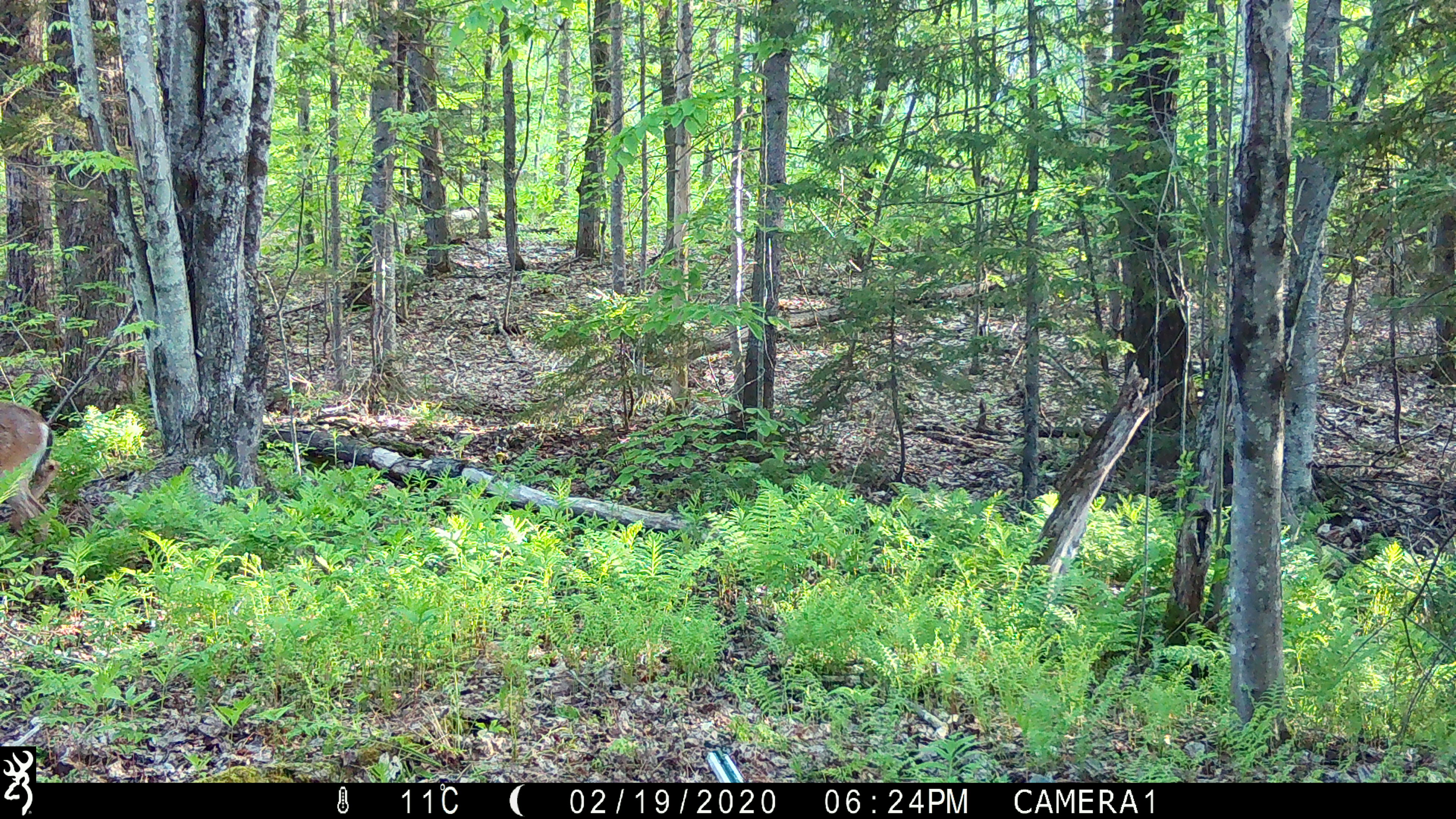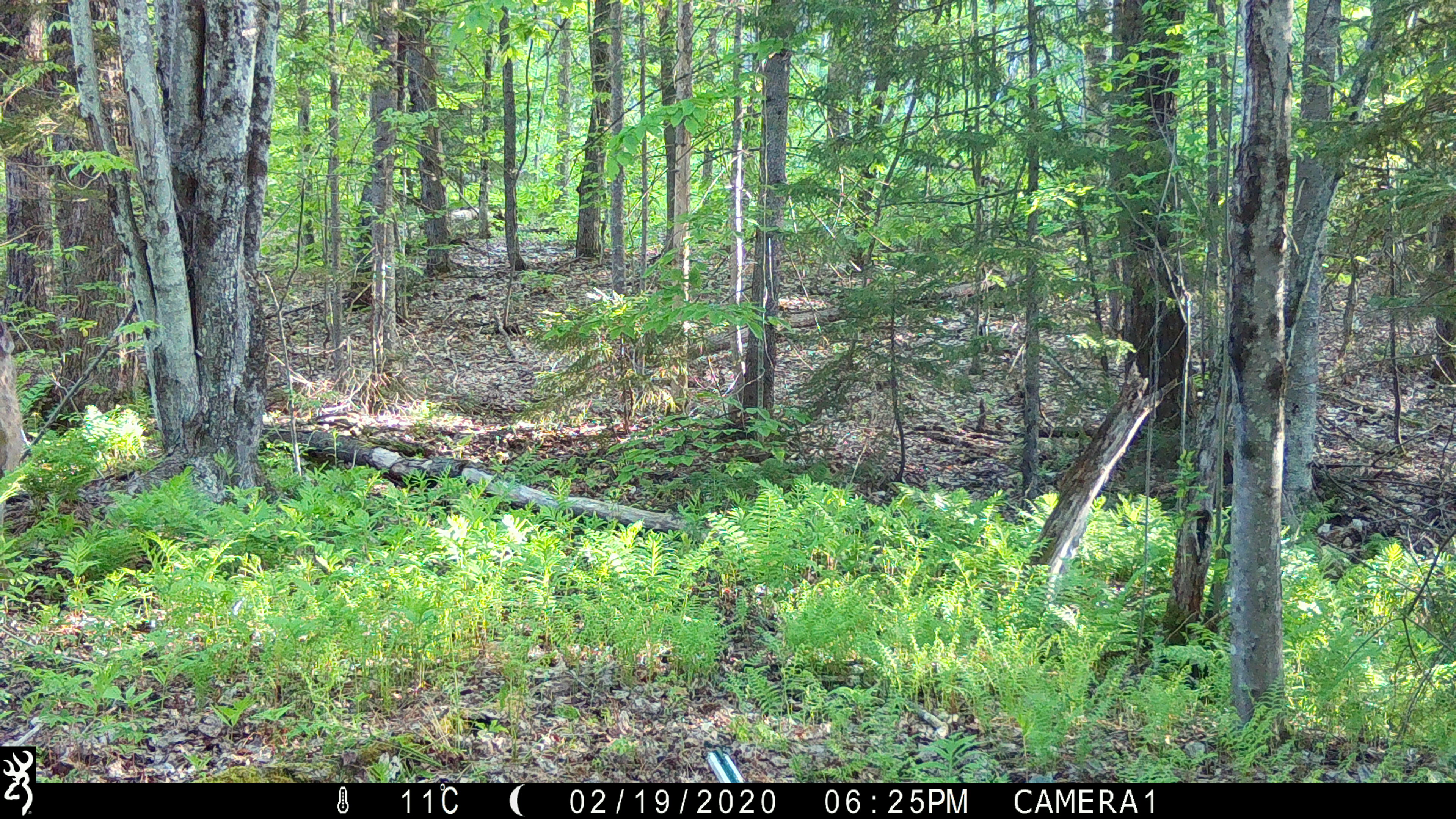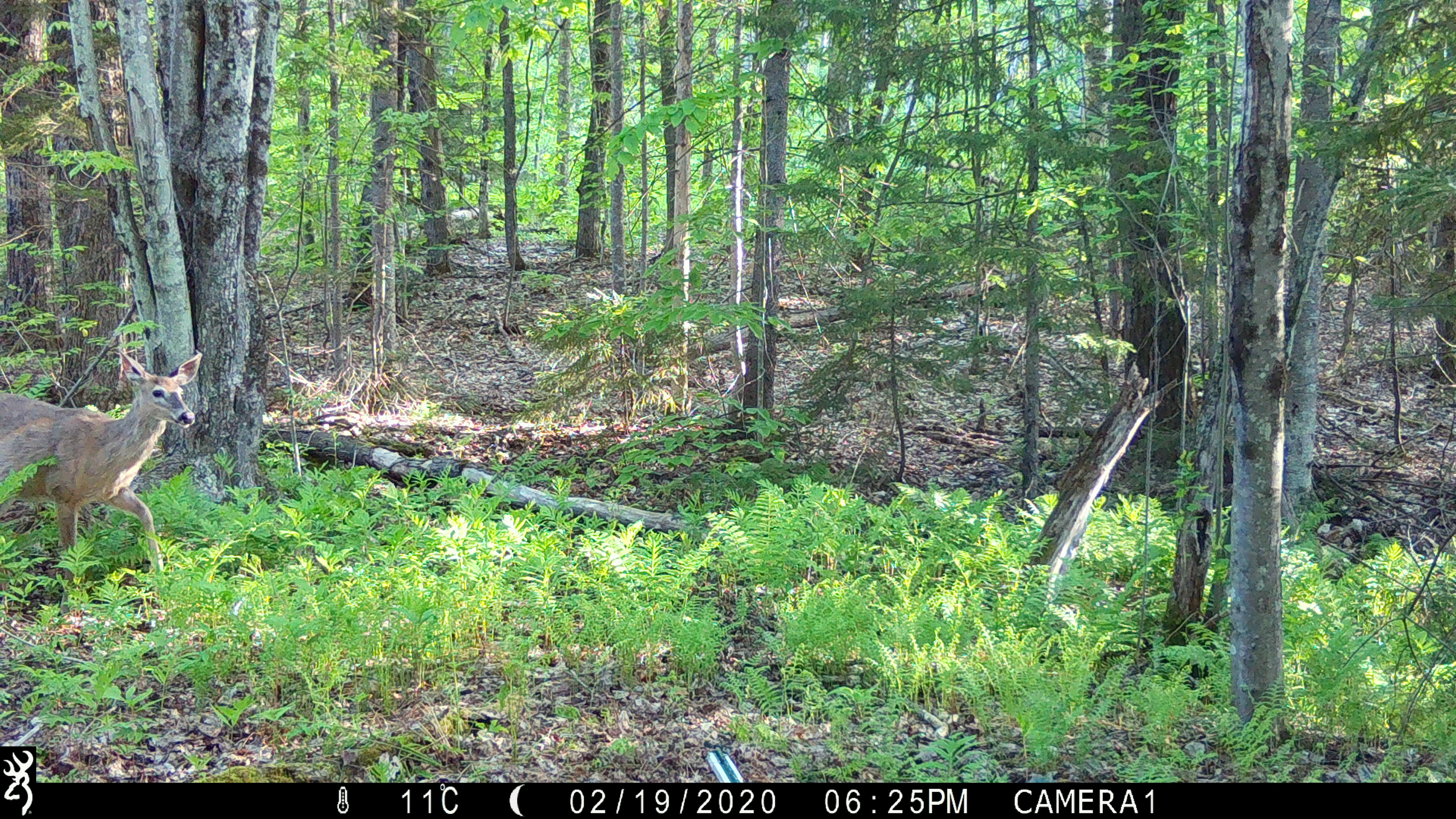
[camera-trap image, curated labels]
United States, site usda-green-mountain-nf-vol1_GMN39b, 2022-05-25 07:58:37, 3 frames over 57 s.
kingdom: Animalia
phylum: Chordata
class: Mammalia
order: Artiodactyla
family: Cervidae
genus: Odocoileus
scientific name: Odocoileus virginianus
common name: white-tailed deer